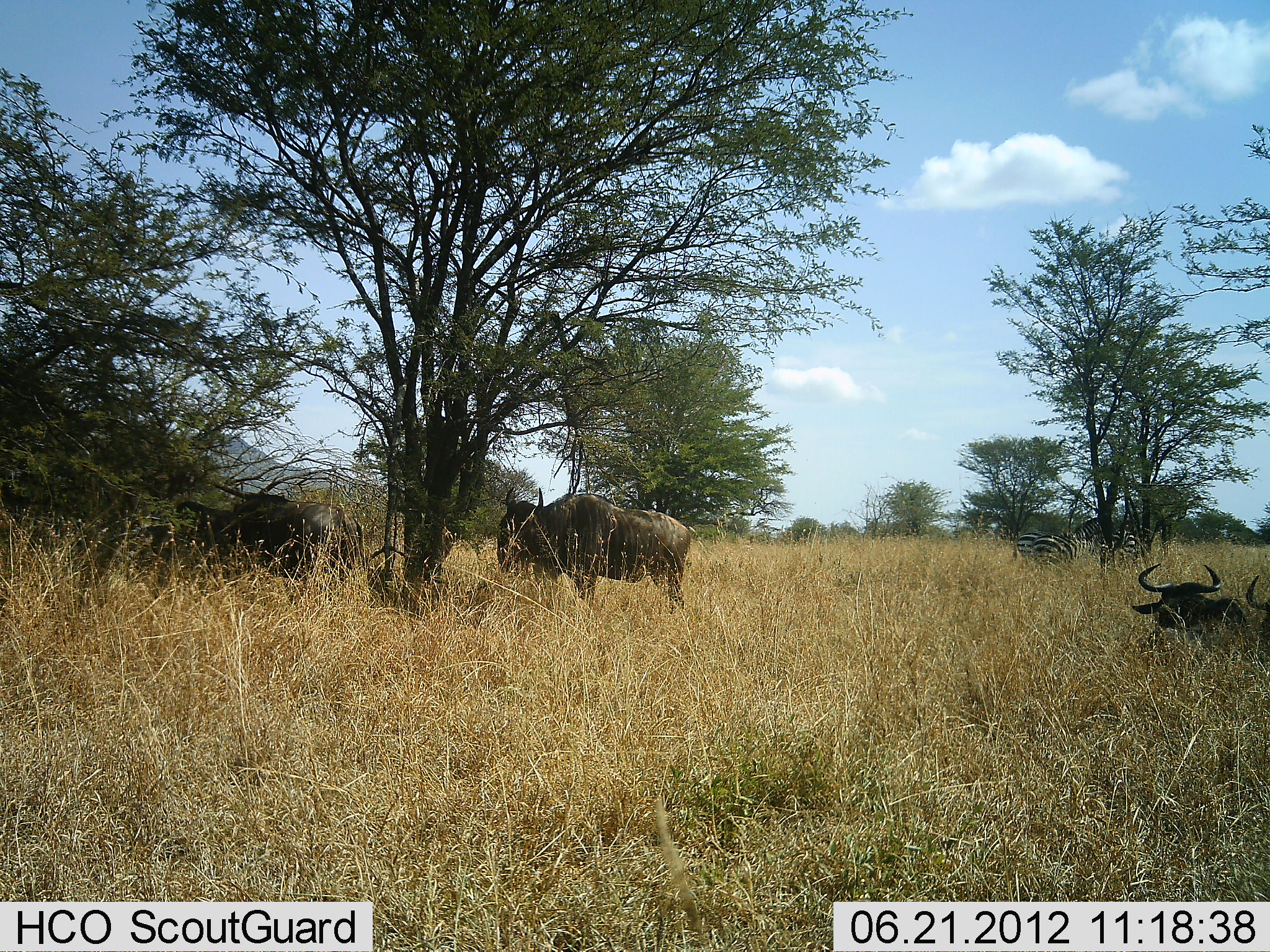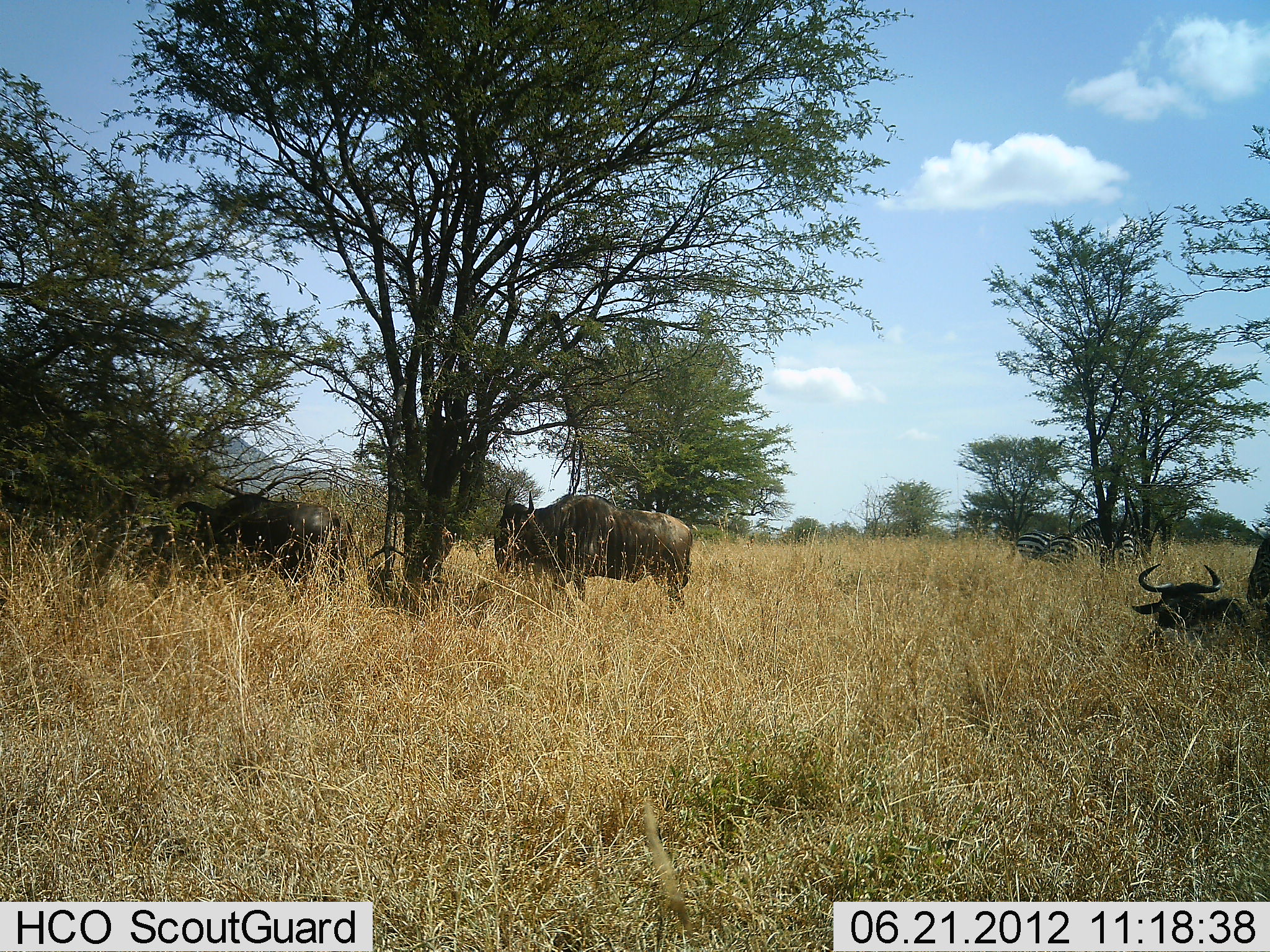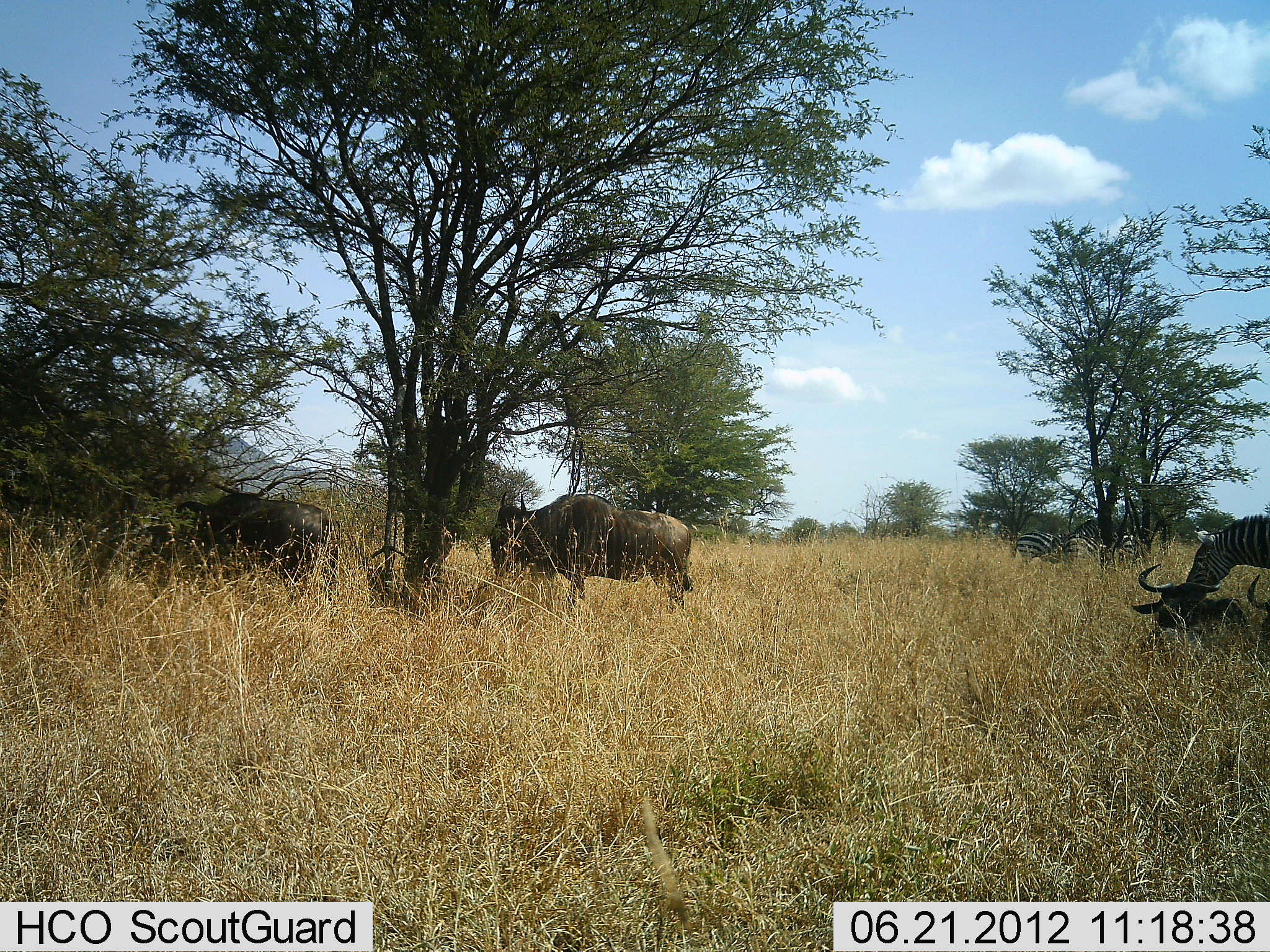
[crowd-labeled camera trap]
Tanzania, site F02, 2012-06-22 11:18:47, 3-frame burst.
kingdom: Animalia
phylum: Chordata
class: Mammalia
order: Artiodactyla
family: Bovidae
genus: Connochaetes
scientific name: Connochaetes taurinus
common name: blue wildebeest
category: wildebeest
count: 4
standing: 93%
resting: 100%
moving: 29%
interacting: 0%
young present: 0%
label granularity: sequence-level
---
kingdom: Animalia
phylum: Chordata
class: Mammalia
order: Perissodactyla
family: Equidae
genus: Equus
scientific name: Equus quagga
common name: plains zebra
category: zebra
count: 3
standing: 64%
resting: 9%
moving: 18%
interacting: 0%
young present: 0%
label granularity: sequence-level